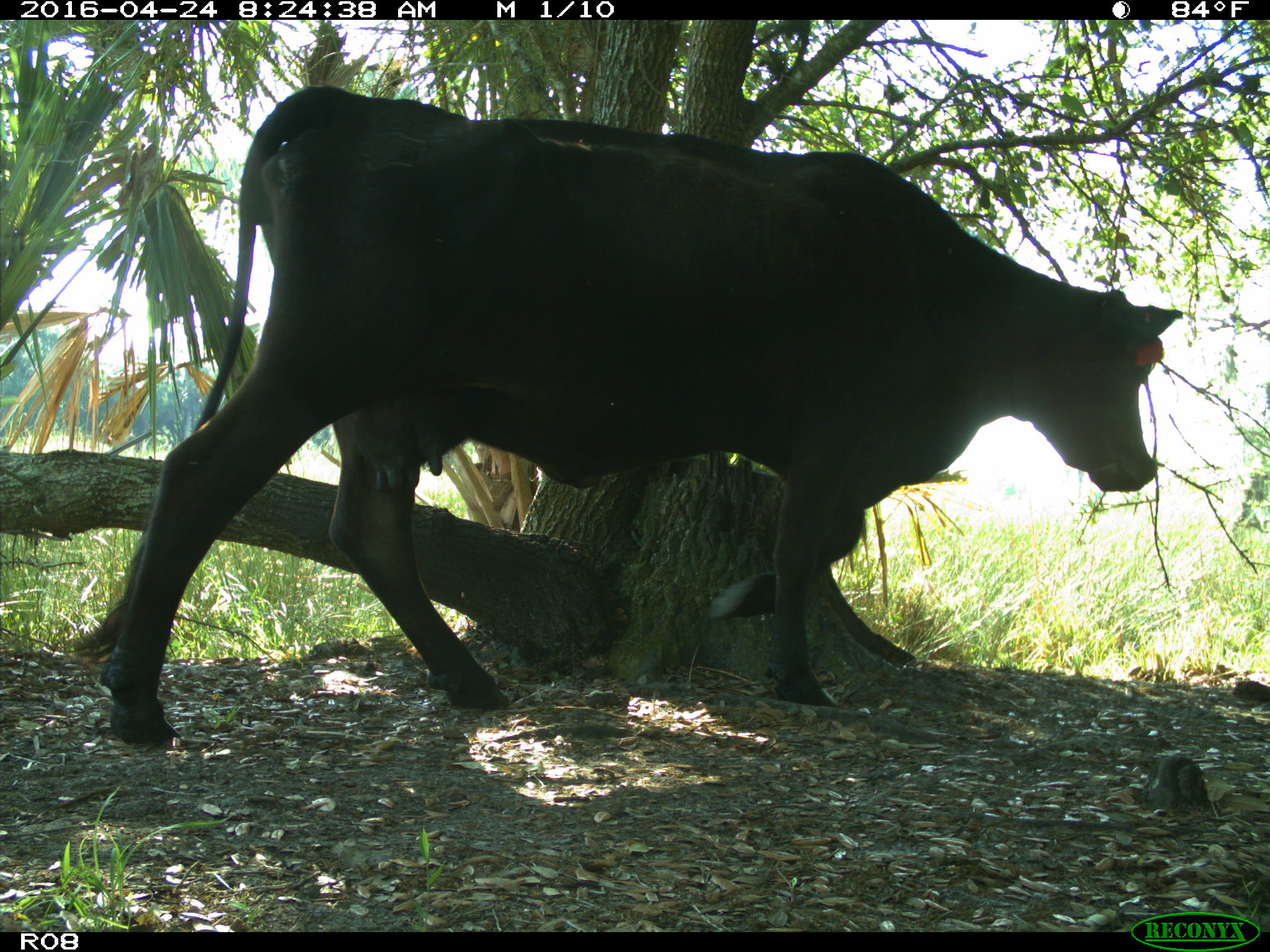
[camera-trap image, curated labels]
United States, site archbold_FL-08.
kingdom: Animalia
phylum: Chordata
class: Mammalia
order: Artiodactyla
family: Bovidae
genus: Bos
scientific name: Bos taurus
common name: domestic cow